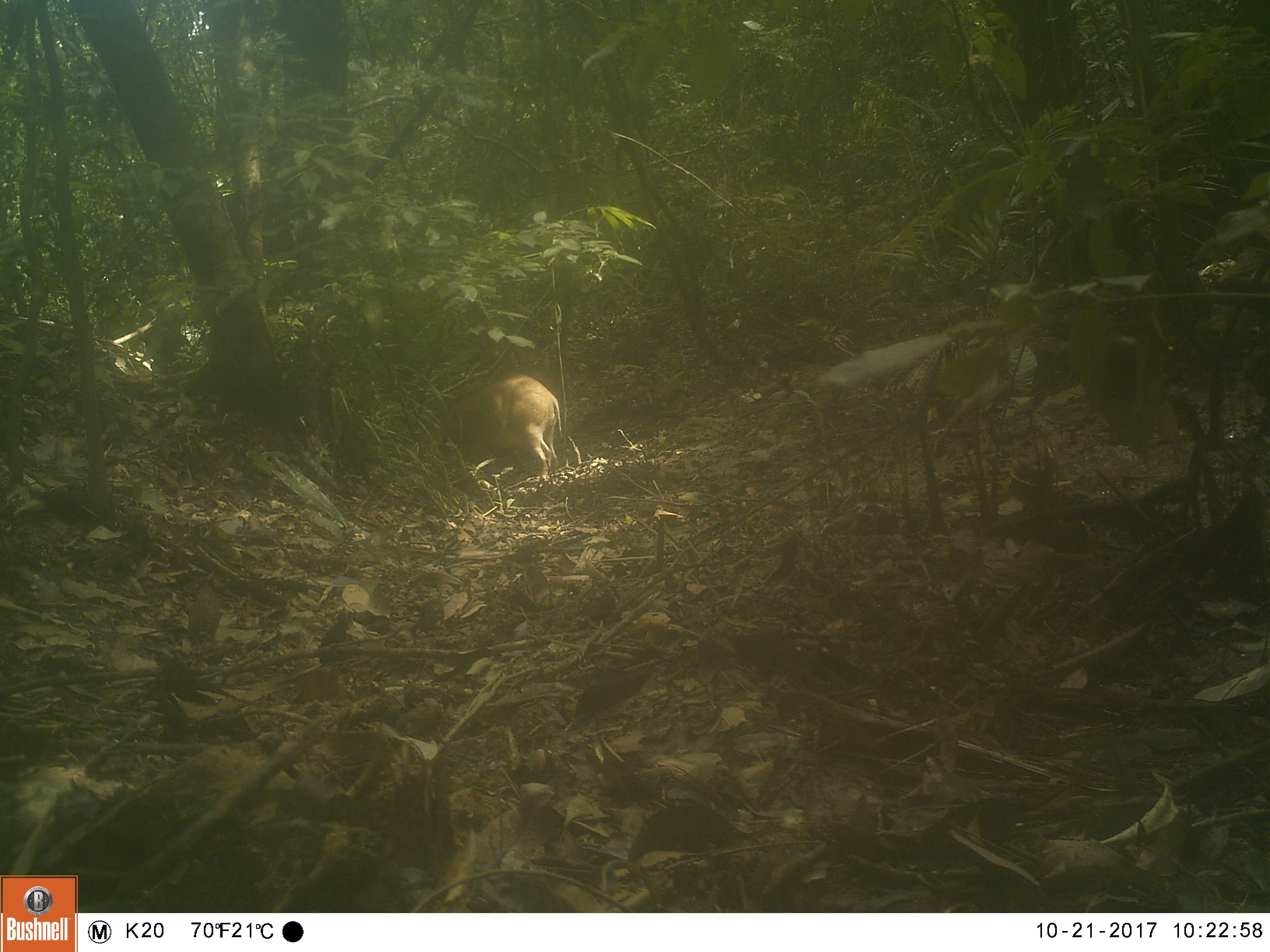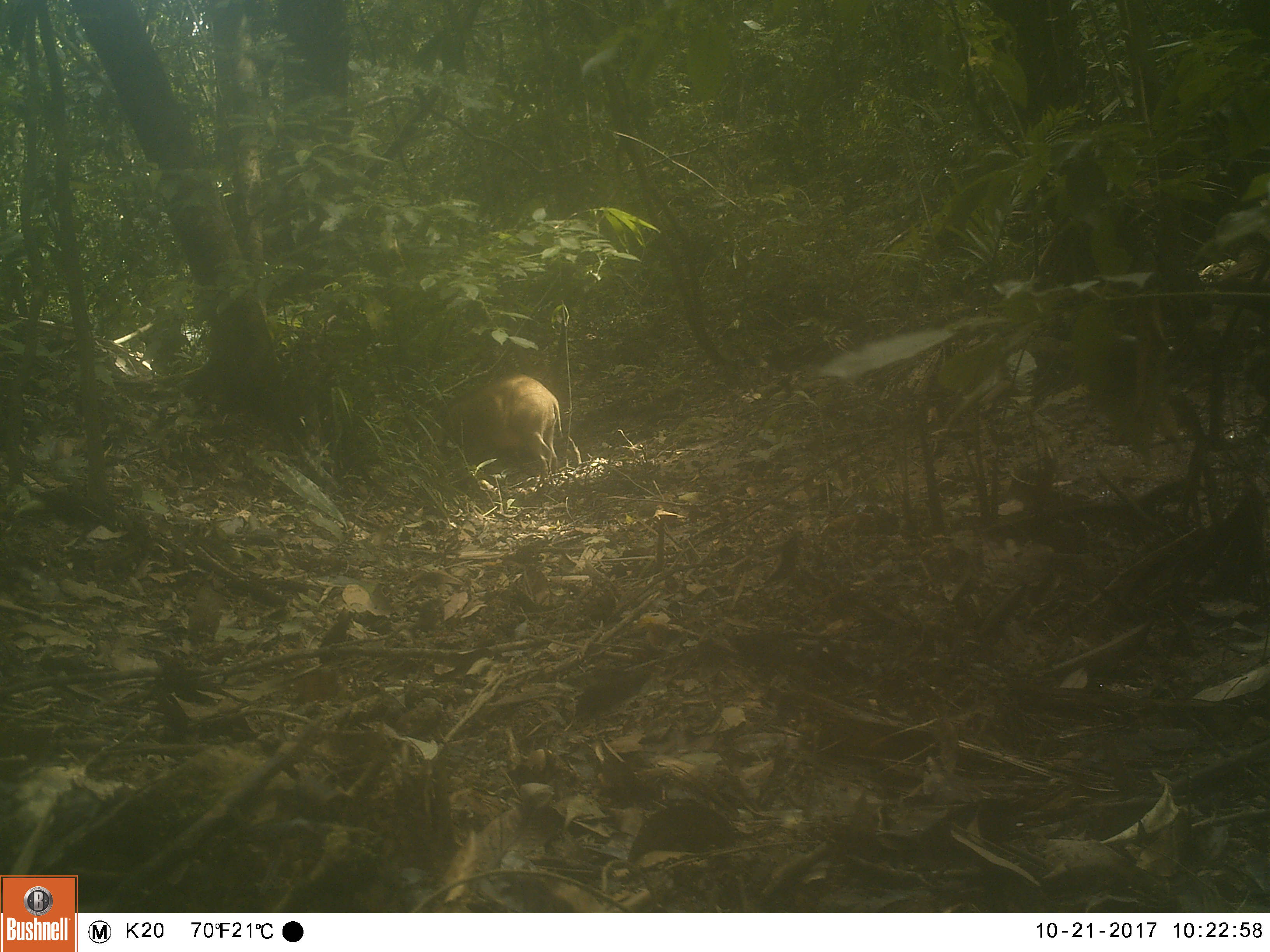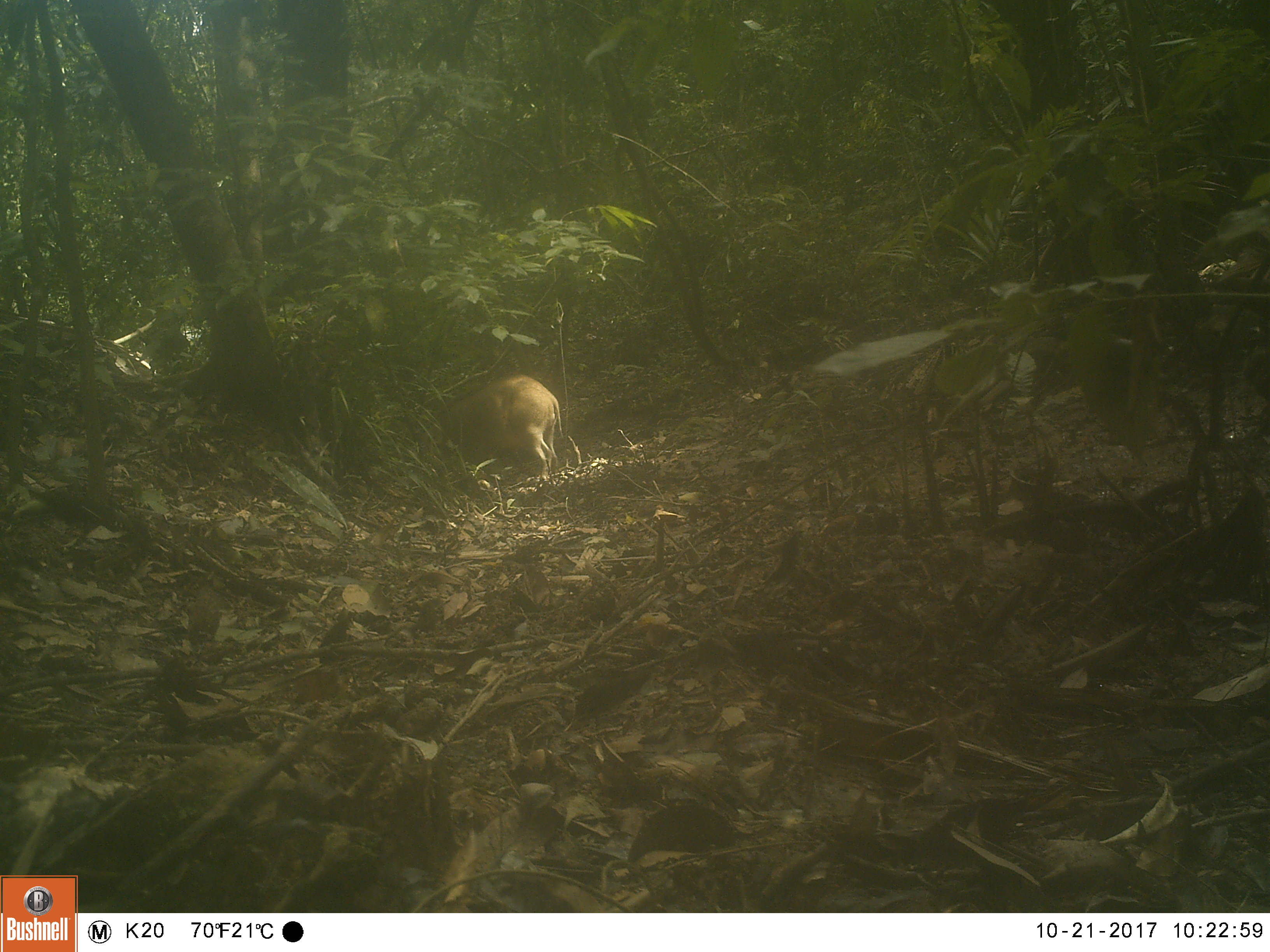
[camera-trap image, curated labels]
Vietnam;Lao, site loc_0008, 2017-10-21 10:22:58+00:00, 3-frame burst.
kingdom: Animalia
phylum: Chordata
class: Mammalia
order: Artiodactyla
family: Suidae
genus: Sus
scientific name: Sus scrofa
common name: eurasian wild pig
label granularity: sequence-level